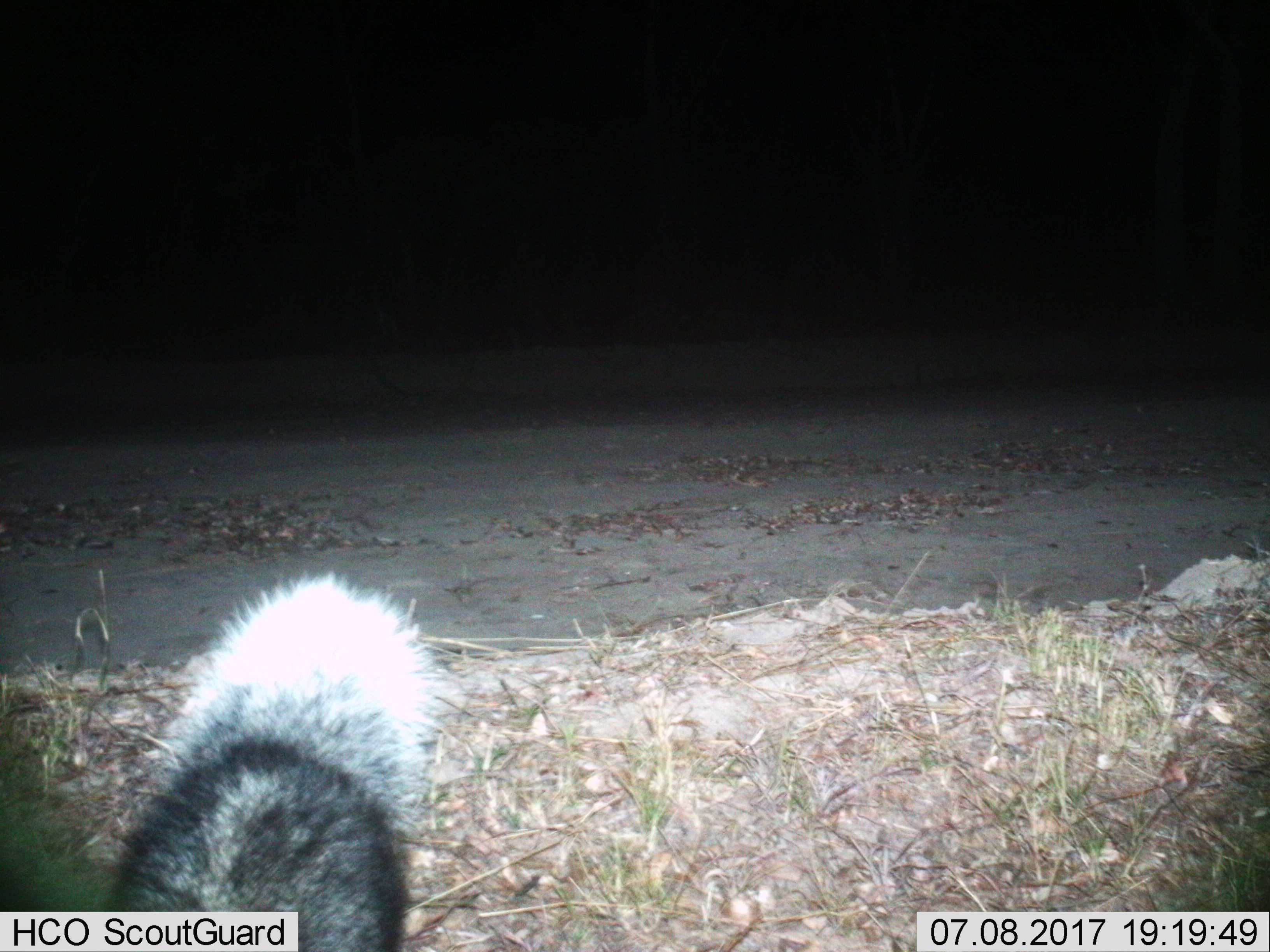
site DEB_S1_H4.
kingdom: Animalia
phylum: Chordata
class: Mammalia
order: Carnivora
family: Herpestidae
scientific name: Herpestidae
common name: mongoose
Mongoose (Herpestidae), count 1. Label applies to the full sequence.